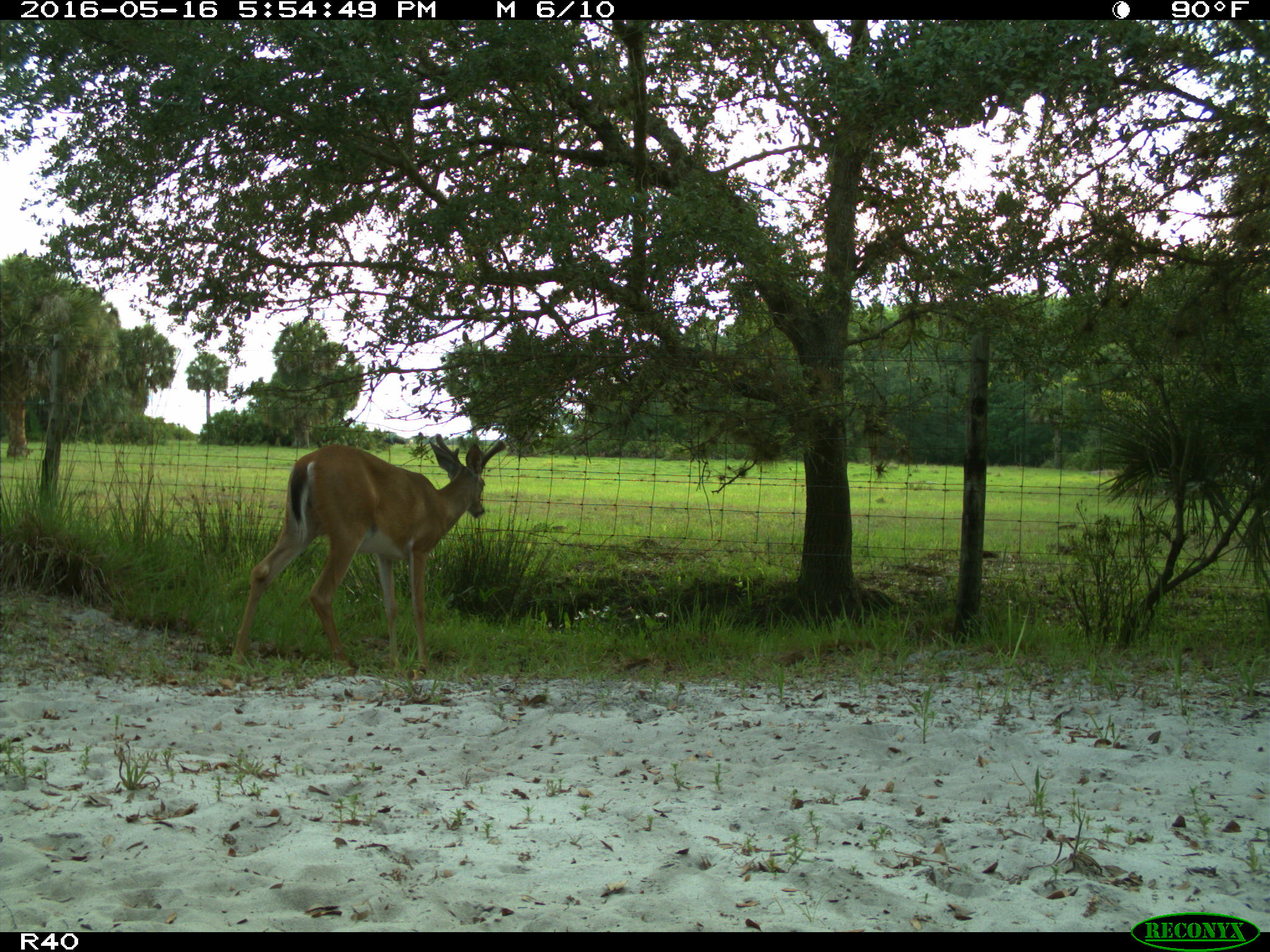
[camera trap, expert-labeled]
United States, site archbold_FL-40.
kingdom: Animalia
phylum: Chordata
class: Mammalia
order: Artiodactyla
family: Cervidae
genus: Odocoileus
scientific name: Odocoileus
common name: deer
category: unidentified deer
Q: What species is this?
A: Unidentified deer (deer) (Odocoileus).